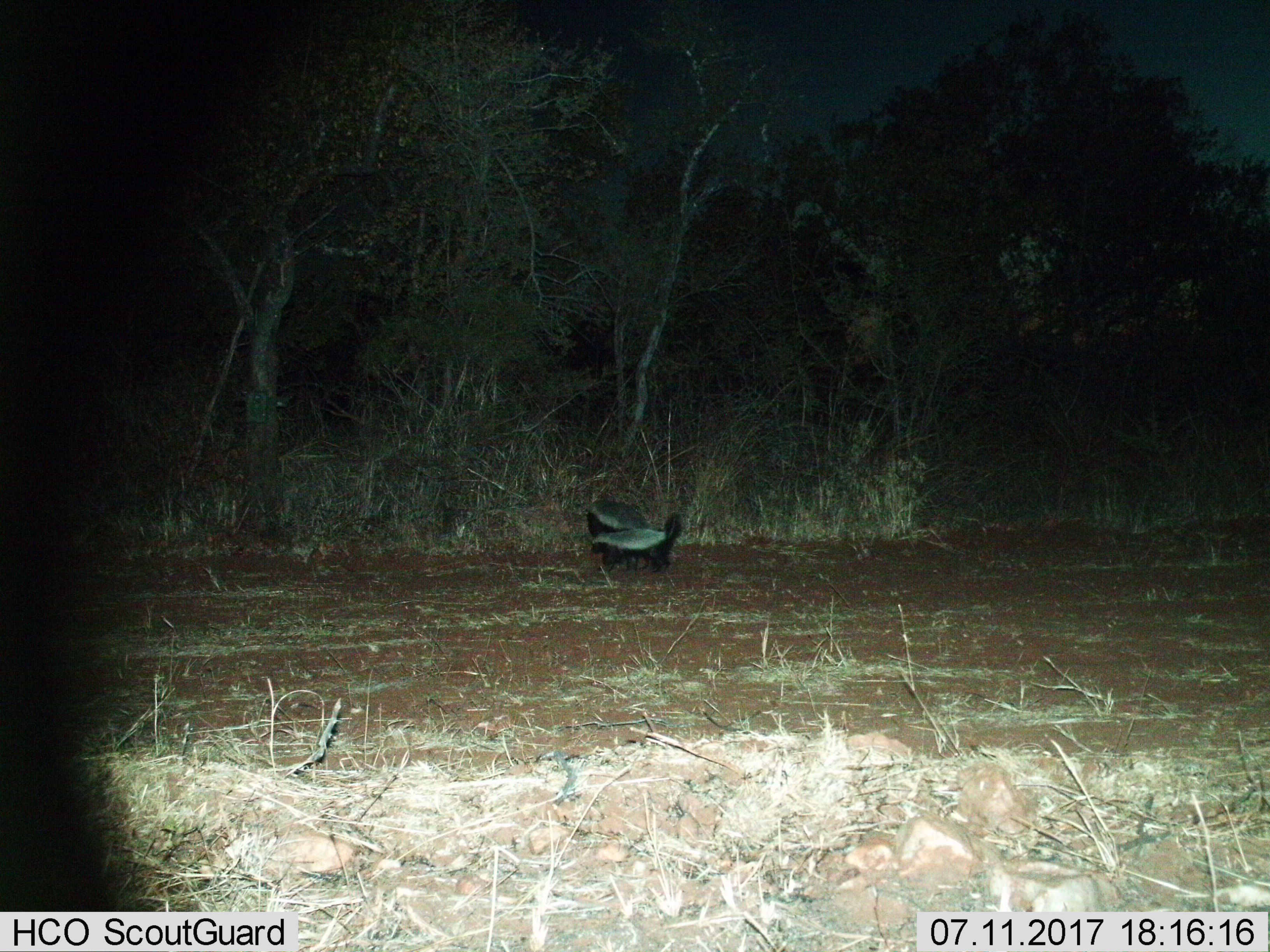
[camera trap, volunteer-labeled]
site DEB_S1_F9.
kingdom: Animalia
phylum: Chordata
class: Mammalia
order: Carnivora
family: Mustelidae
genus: Mellivora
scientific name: Mellivora capensis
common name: honey badger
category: honeybadger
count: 2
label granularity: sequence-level